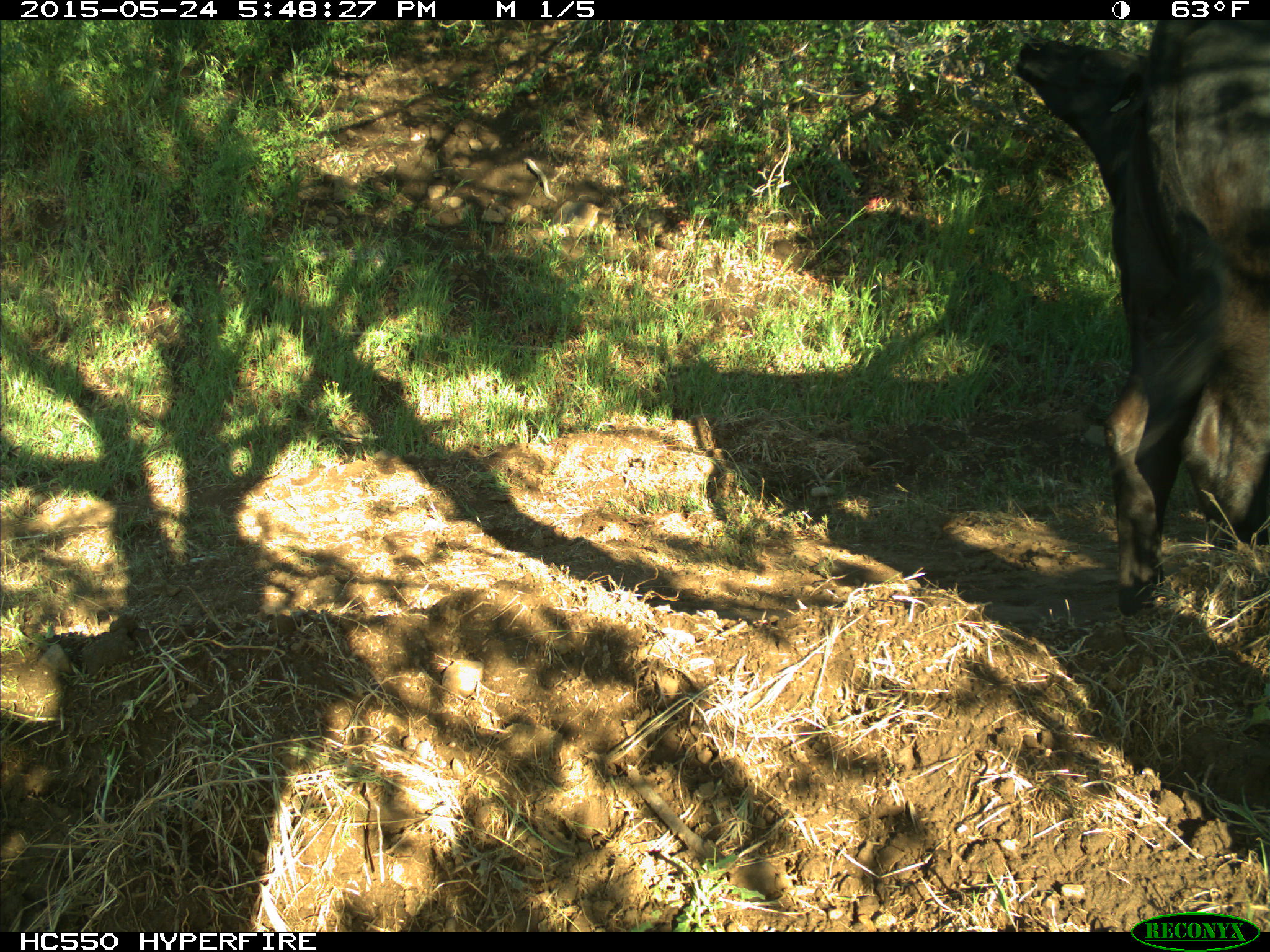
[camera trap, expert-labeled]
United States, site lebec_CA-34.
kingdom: Animalia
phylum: Chordata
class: Mammalia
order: Artiodactyla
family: Bovidae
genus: Bos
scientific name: Bos taurus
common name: domestic cow